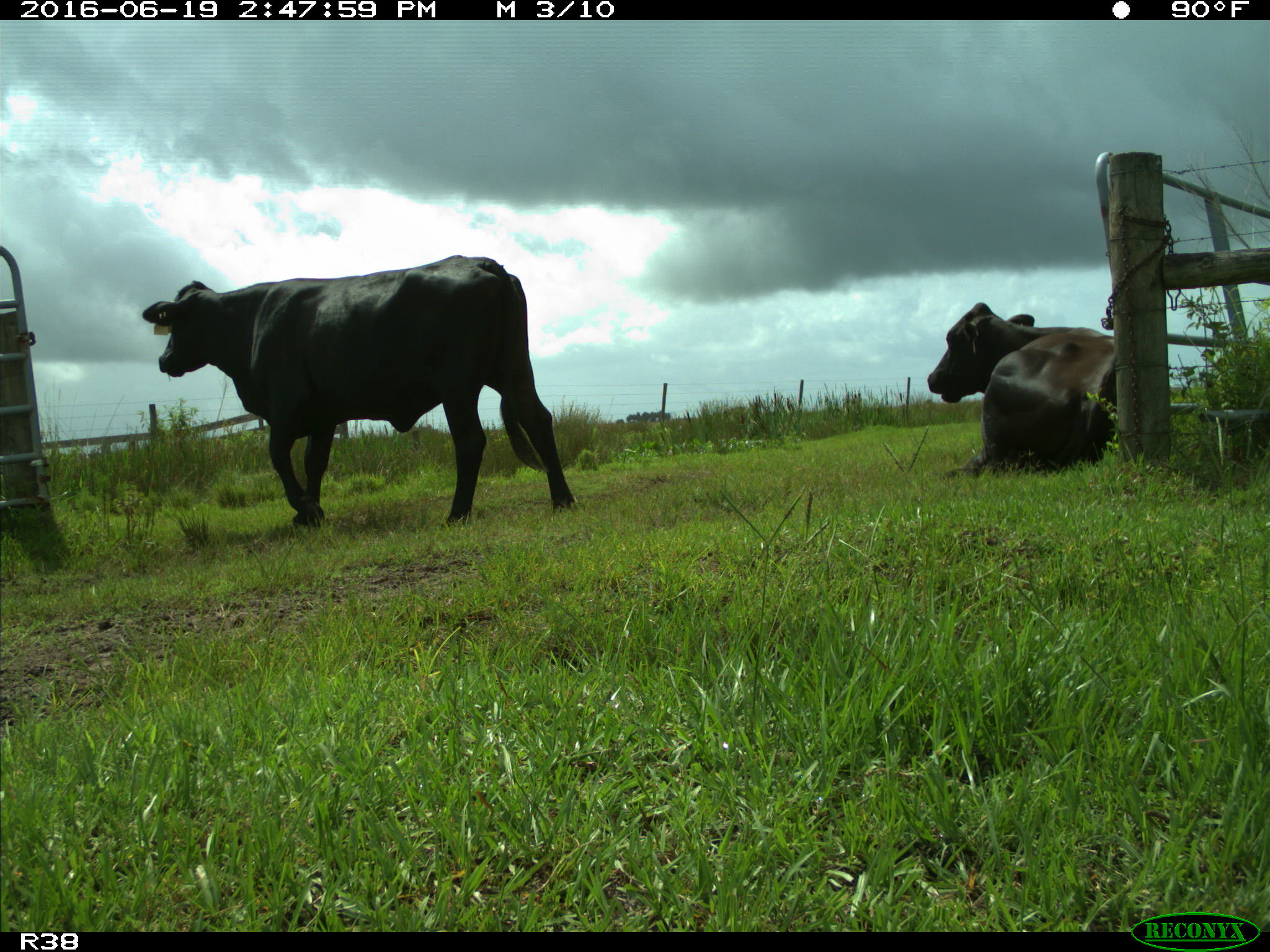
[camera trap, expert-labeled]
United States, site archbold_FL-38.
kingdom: Animalia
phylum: Chordata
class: Mammalia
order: Artiodactyla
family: Bovidae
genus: Bos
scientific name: Bos taurus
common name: domestic cow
Bos taurus (domestic cow).